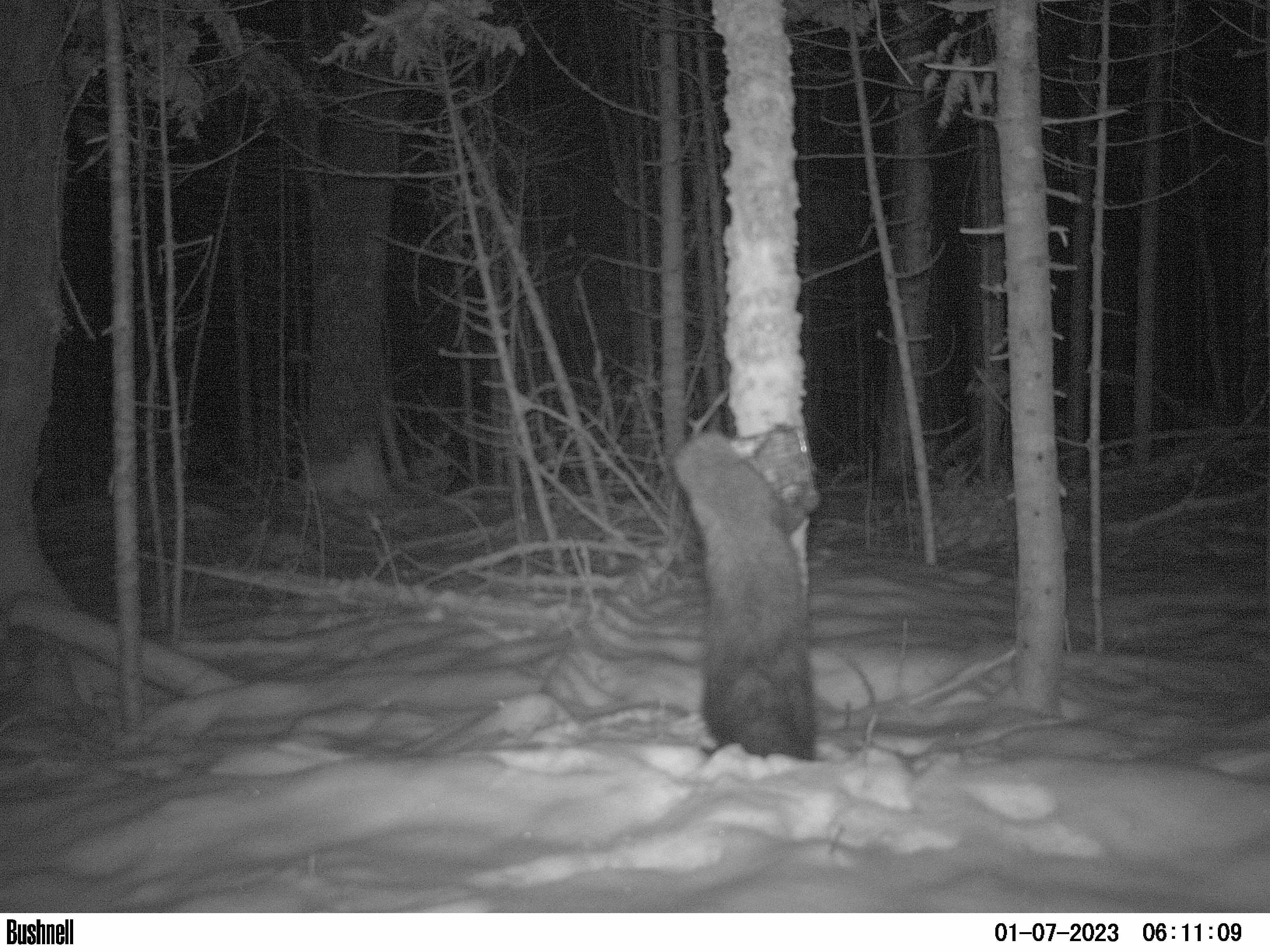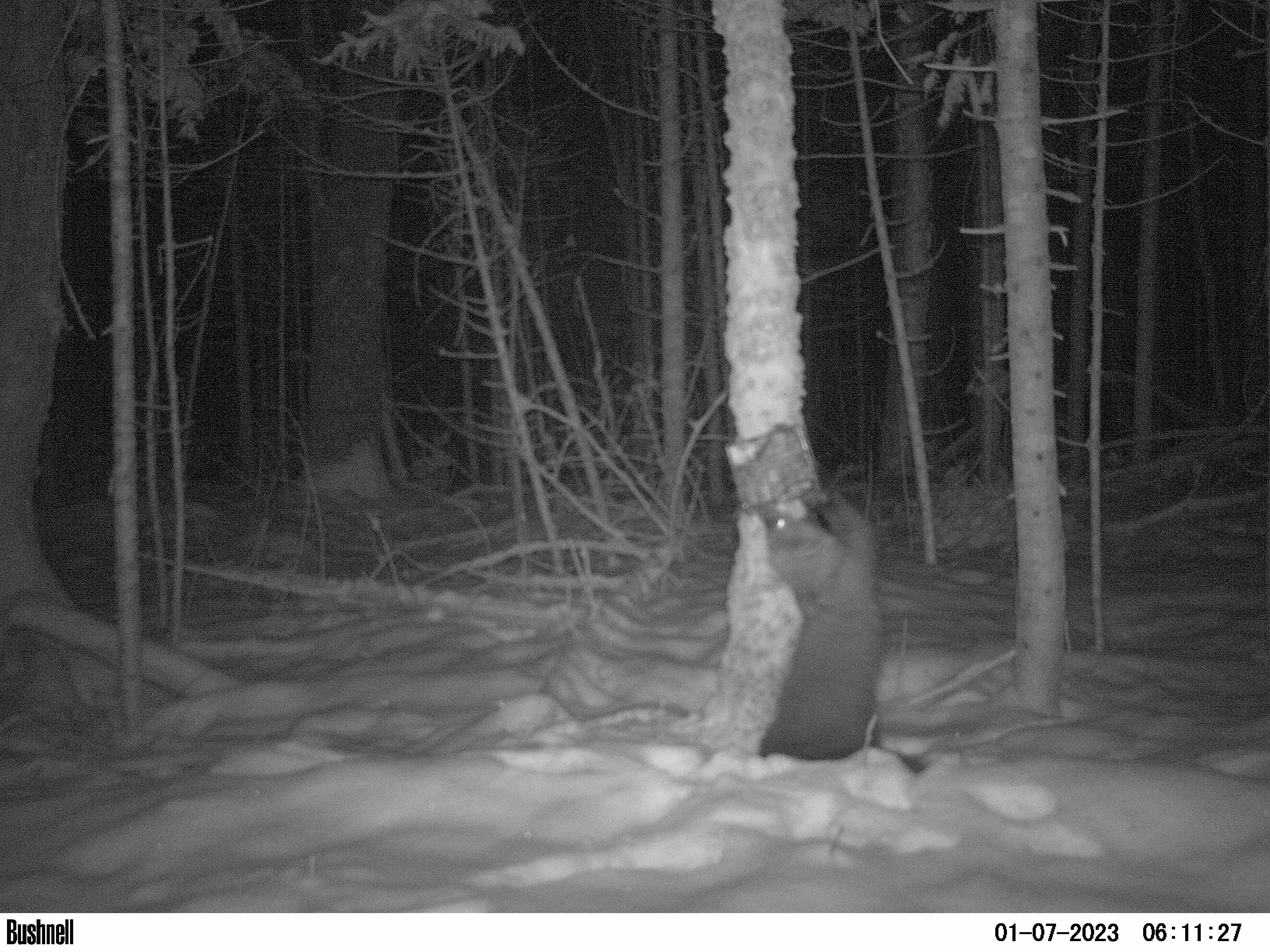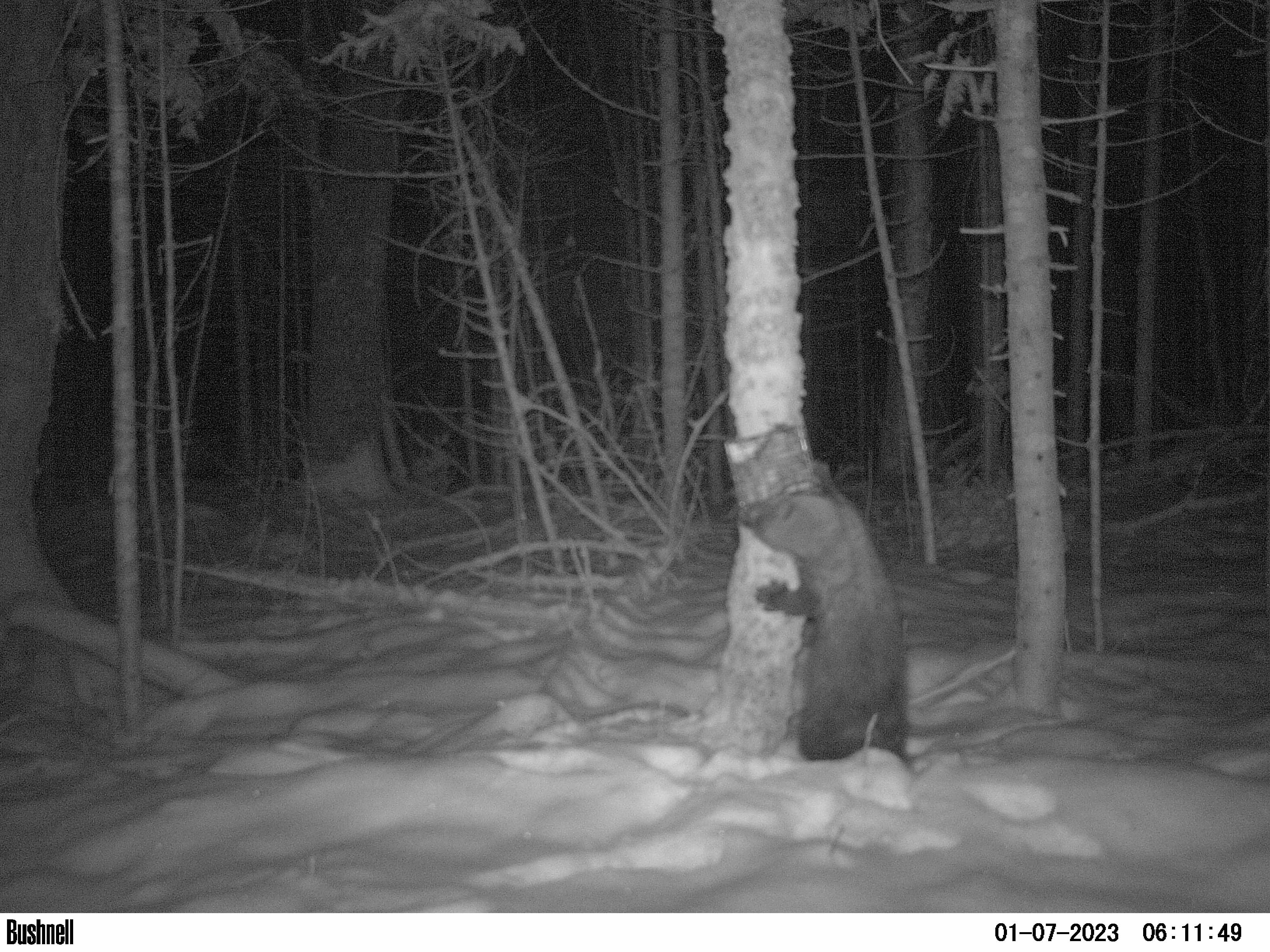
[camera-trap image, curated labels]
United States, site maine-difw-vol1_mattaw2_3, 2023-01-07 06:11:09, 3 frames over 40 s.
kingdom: Animalia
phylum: Chordata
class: Mammalia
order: Carnivora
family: Mustelidae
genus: Pekania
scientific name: Pekania pennanti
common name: fisher